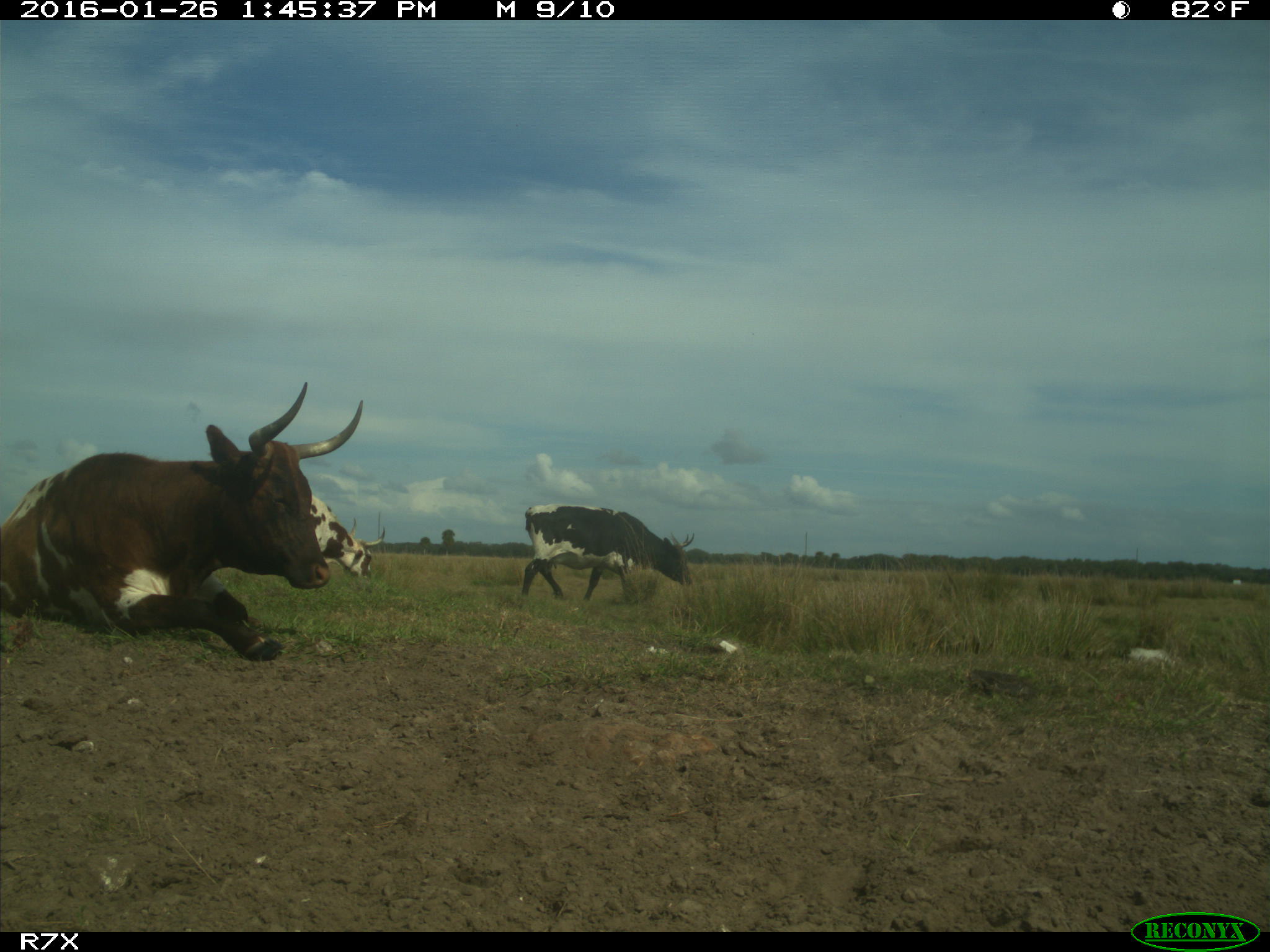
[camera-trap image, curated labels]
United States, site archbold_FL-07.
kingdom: Animalia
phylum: Chordata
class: Mammalia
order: Artiodactyla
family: Bovidae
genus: Bos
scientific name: Bos taurus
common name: domestic cow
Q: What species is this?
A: Bos taurus (domestic cow).